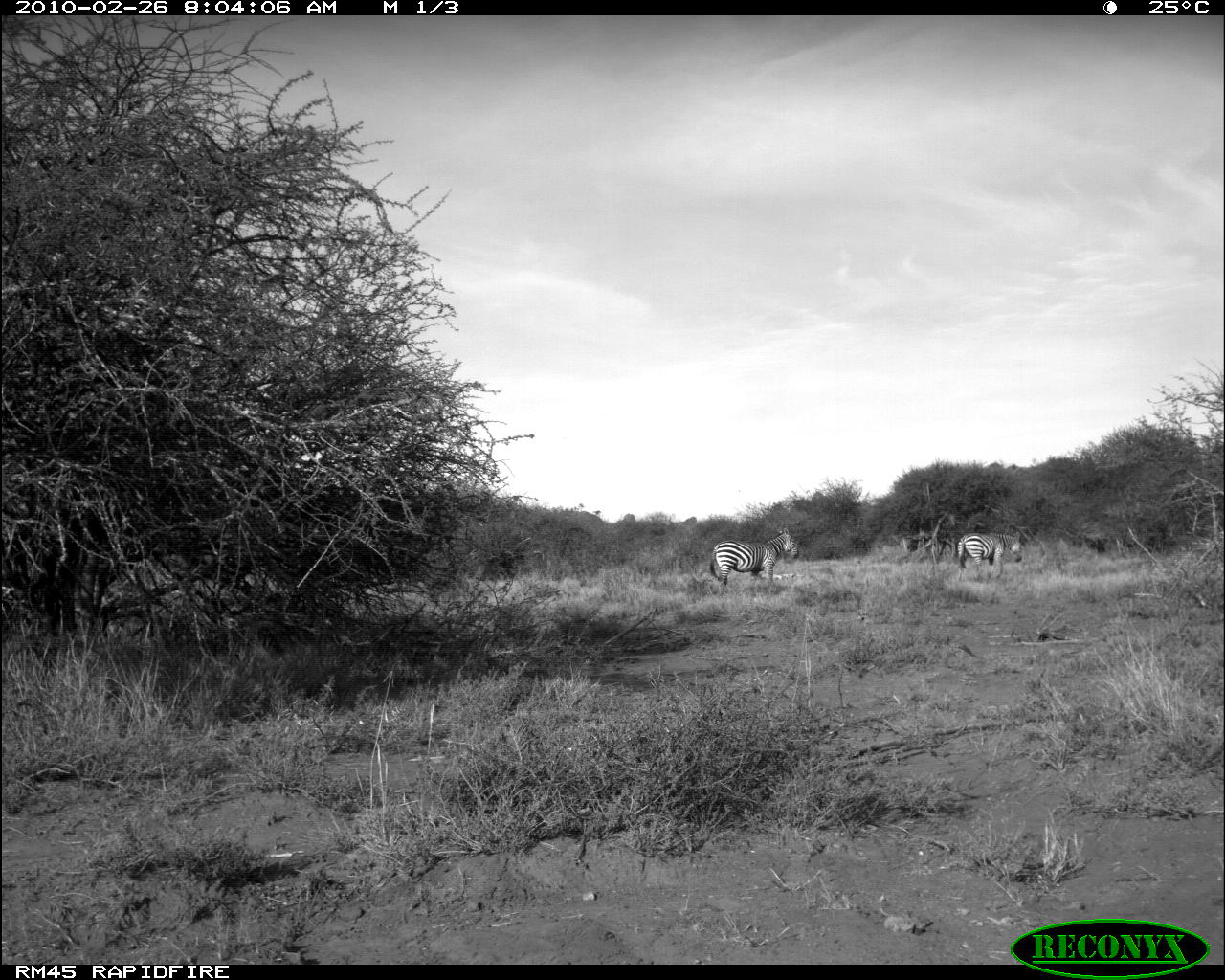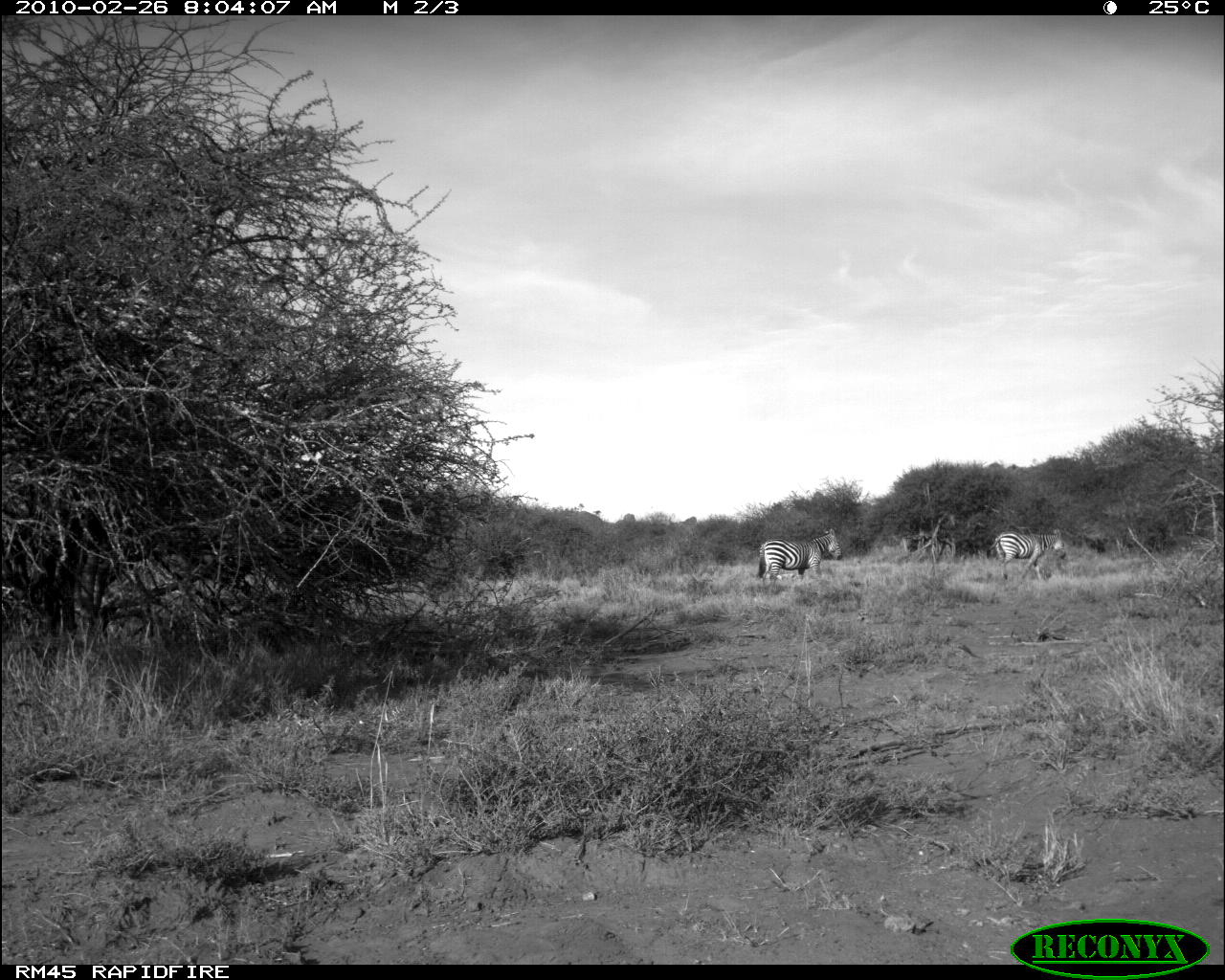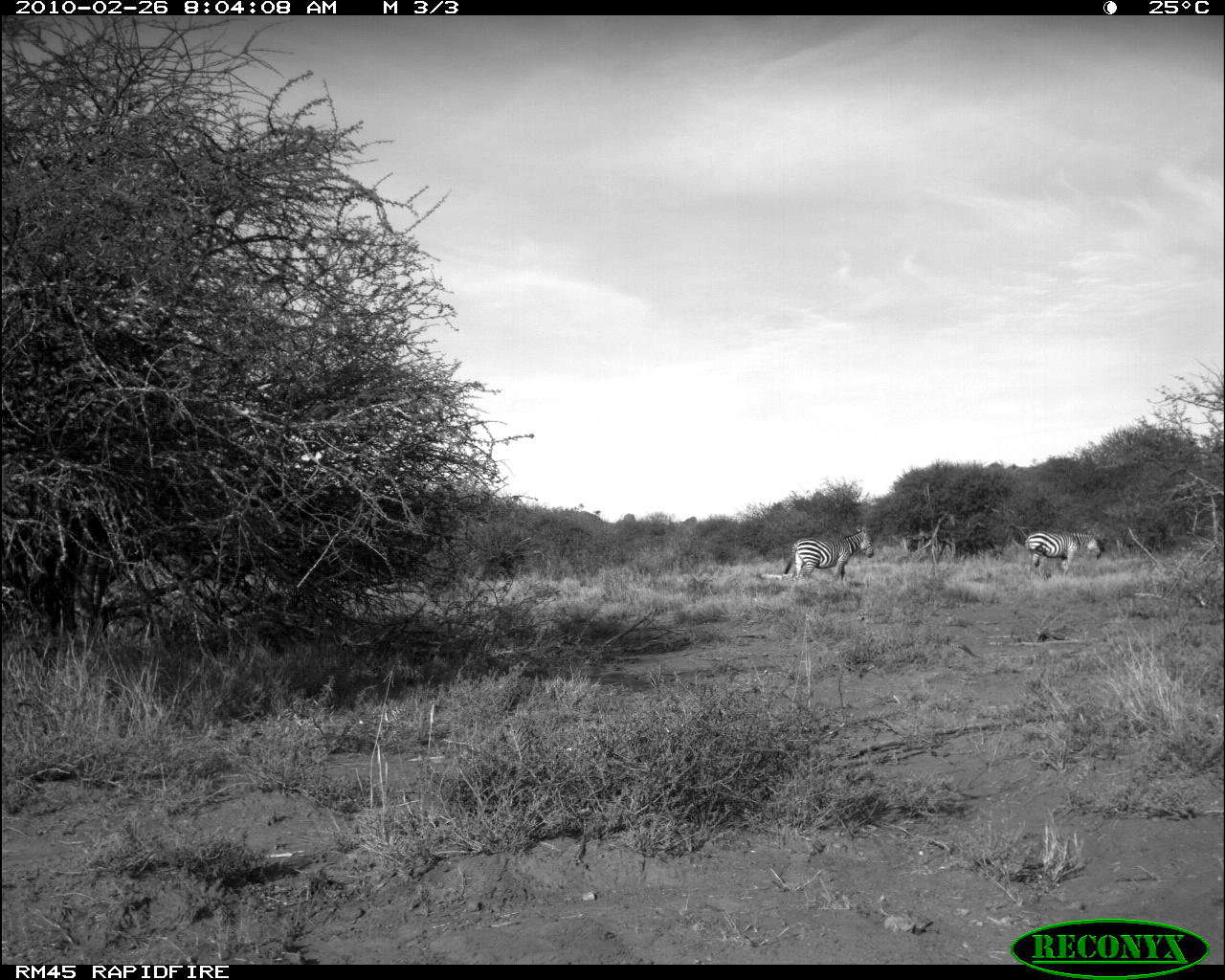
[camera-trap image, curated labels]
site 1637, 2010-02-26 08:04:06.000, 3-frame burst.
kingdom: Animalia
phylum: Chordata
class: Mammalia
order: Perissodactyla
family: Equidae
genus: Equus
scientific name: Equus quagga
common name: plains zebra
Equus quagga (plains zebra), count 2.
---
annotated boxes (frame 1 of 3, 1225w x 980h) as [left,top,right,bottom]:
equus quagga: [710,527,800,587]; [957,530,1022,581]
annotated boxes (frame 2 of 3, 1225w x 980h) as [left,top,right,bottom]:
equus quagga: [755,527,843,584]; [989,527,1066,586]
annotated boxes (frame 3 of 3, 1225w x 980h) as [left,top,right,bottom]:
equus quagga: [785,525,874,585]; [1024,530,1104,571]